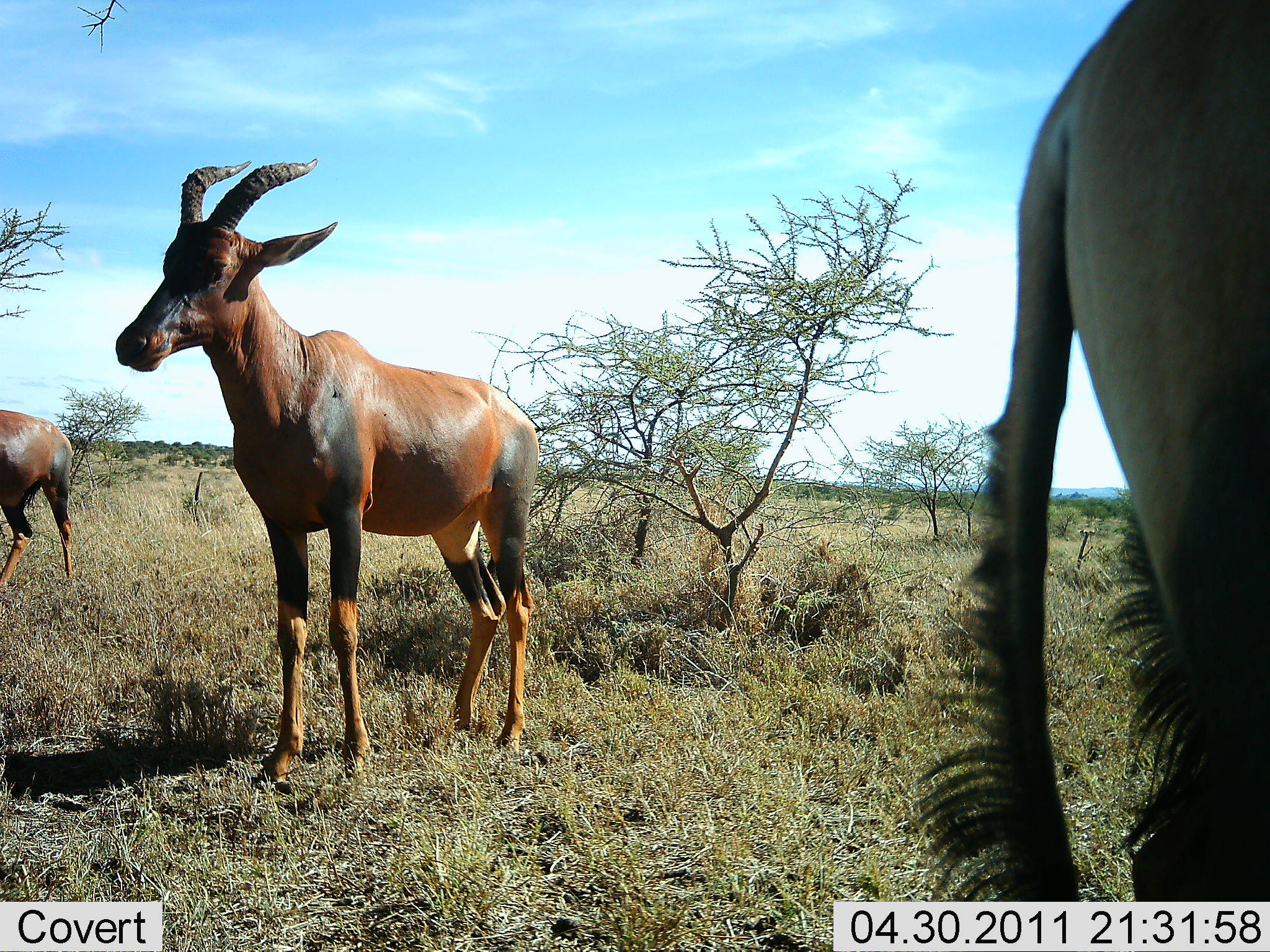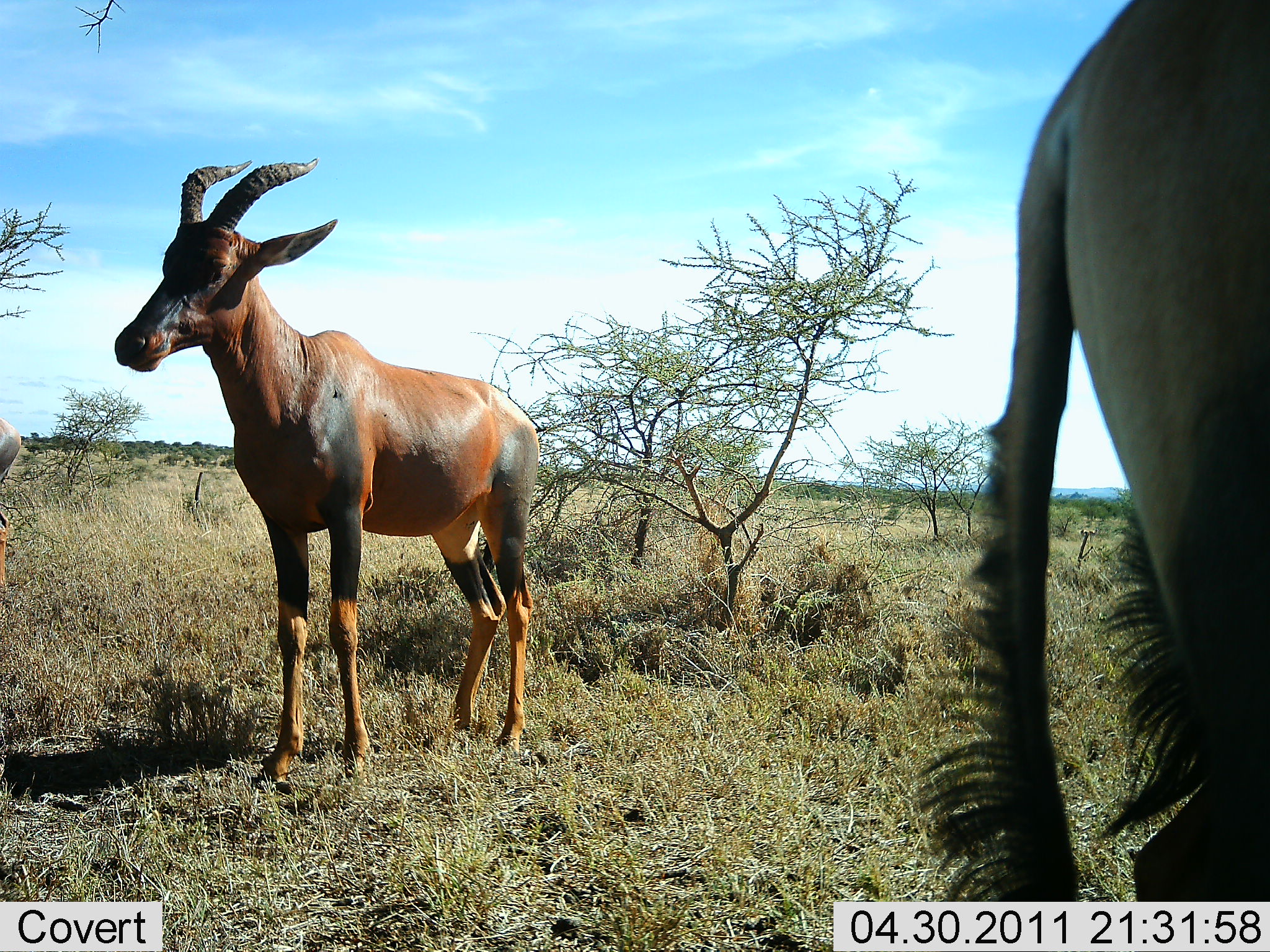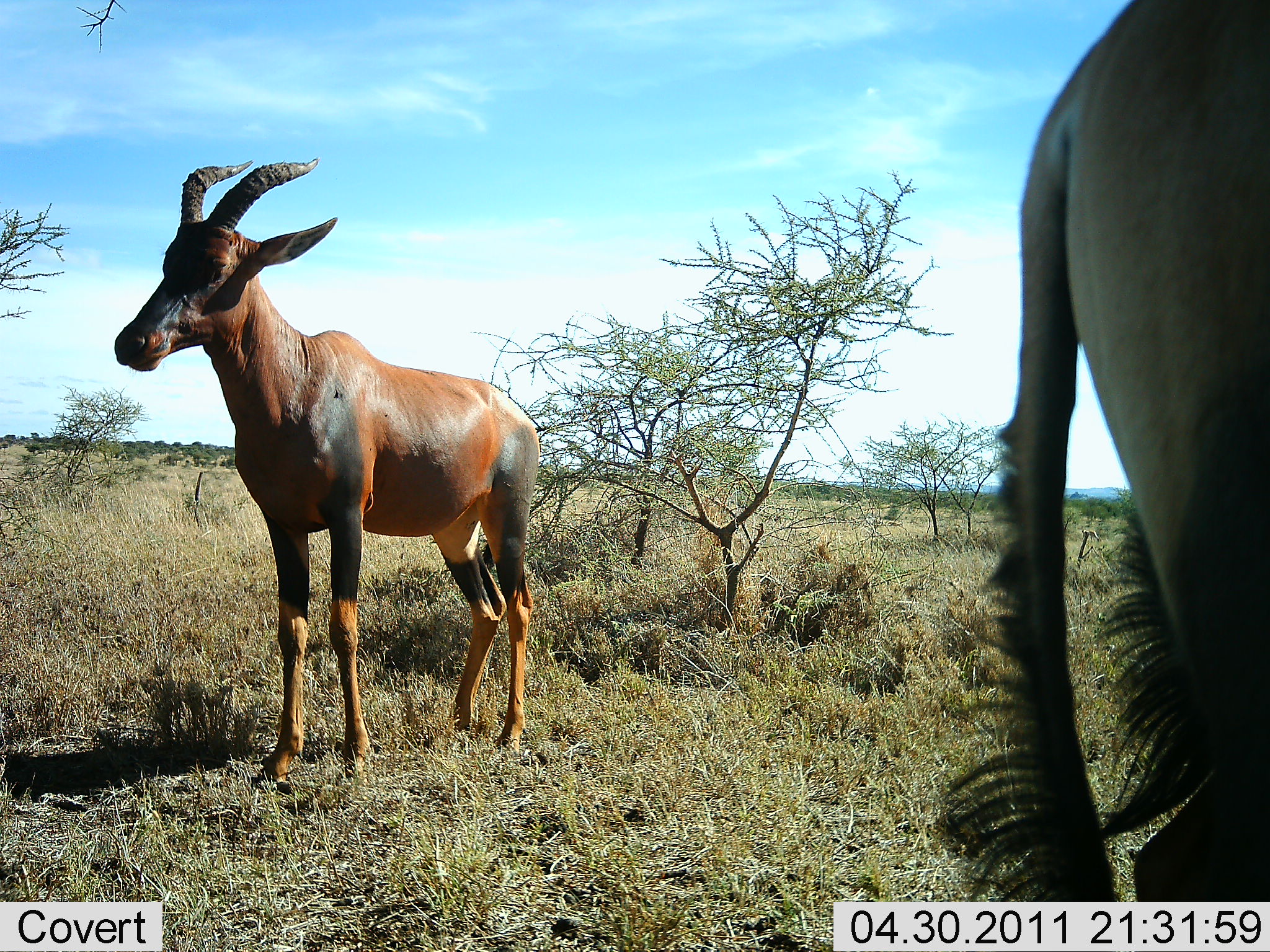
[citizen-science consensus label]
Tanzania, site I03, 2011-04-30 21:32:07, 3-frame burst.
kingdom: Animalia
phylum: Chordata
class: Mammalia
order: Artiodactyla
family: Bovidae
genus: Damaliscus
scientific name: Damaliscus lunatus jimela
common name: topi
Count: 3.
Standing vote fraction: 94%.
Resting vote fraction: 6%.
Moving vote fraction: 41%.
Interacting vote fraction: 0%.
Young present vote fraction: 0%.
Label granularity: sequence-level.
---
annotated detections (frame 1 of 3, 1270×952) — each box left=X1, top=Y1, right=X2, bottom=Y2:
animal: left=113, top=157, right=540, bottom=730; left=962, top=0, right=1270, bottom=728; left=0, top=407, right=80, bottom=589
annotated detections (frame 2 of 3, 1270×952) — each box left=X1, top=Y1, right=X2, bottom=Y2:
animal: left=113, top=157, right=540, bottom=734; left=950, top=1, right=1270, bottom=734; left=0, top=421, right=21, bottom=596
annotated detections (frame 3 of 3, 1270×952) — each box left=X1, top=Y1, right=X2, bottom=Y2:
animal: left=928, top=0, right=1270, bottom=952; left=115, top=157, right=542, bottom=785